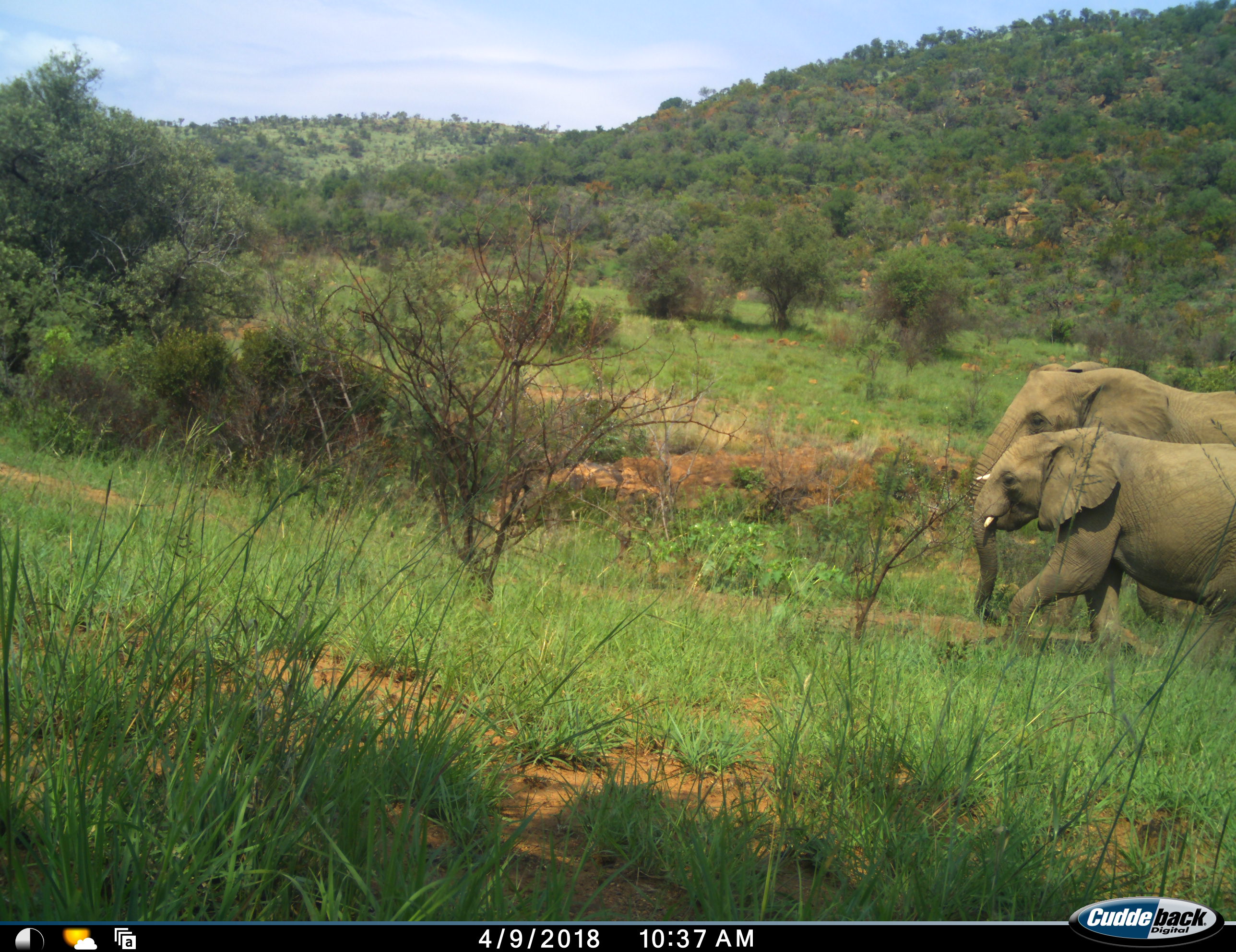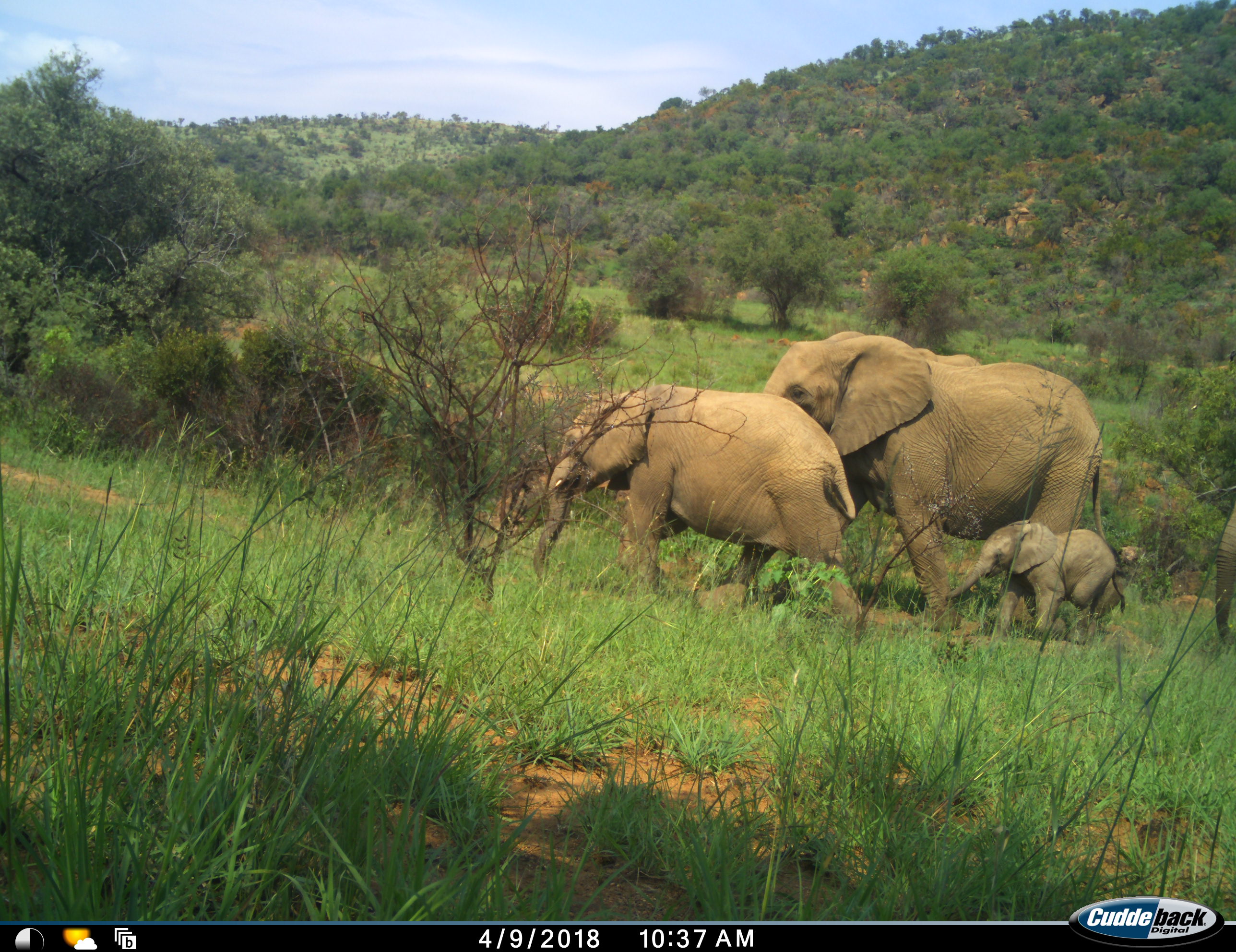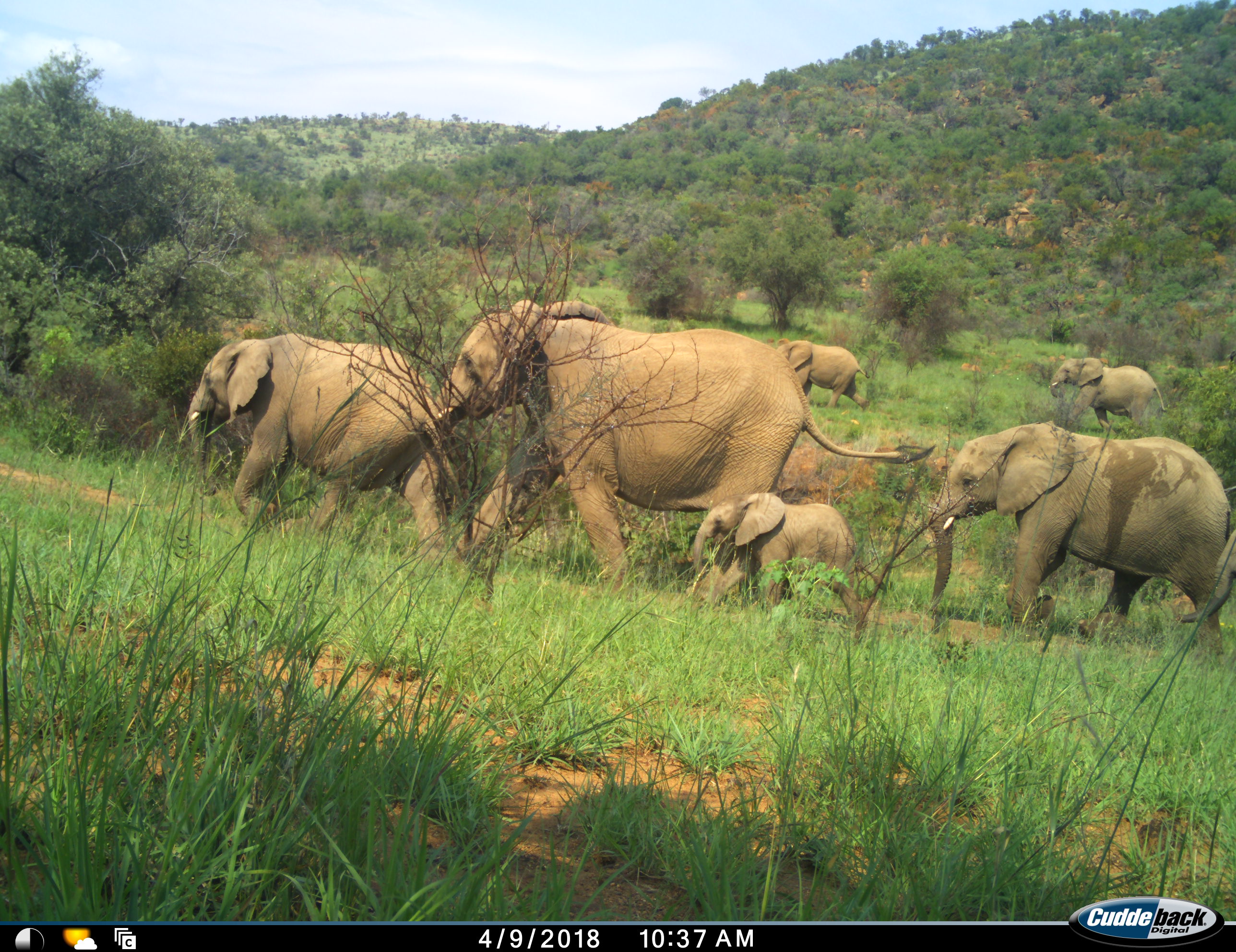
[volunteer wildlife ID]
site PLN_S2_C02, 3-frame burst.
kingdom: Animalia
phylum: Chordata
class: Mammalia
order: Proboscidea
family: Elephantidae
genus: Loxodonta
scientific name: Loxodonta africana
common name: african bush elephant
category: elephant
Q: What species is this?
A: Elephant (african bush elephant) (Loxodonta africana).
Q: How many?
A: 7.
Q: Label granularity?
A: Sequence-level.